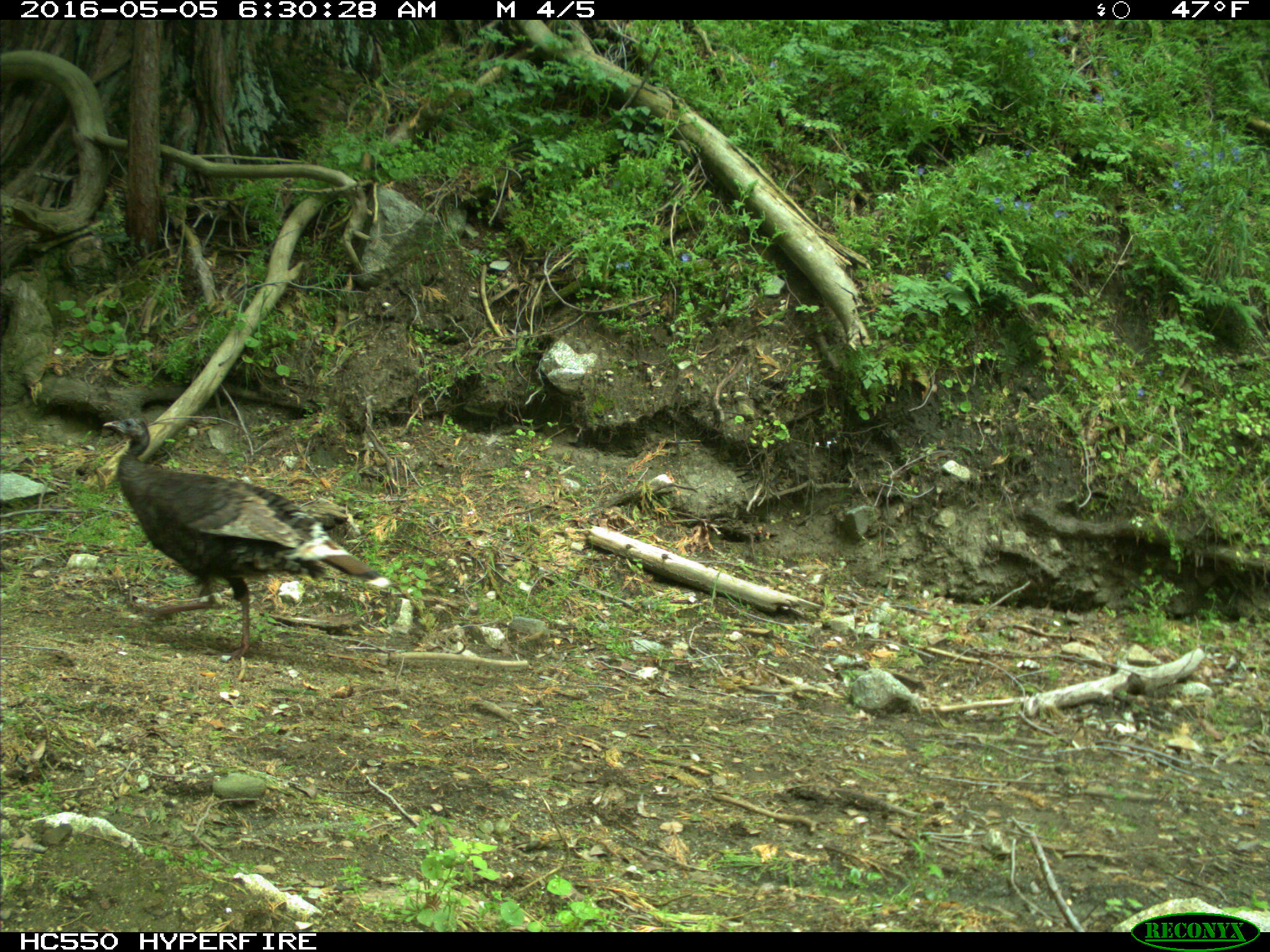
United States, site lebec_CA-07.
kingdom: Animalia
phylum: Chordata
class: Aves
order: Galliformes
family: Phasianidae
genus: Meleagris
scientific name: Meleagris gallopavo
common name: wild turkey